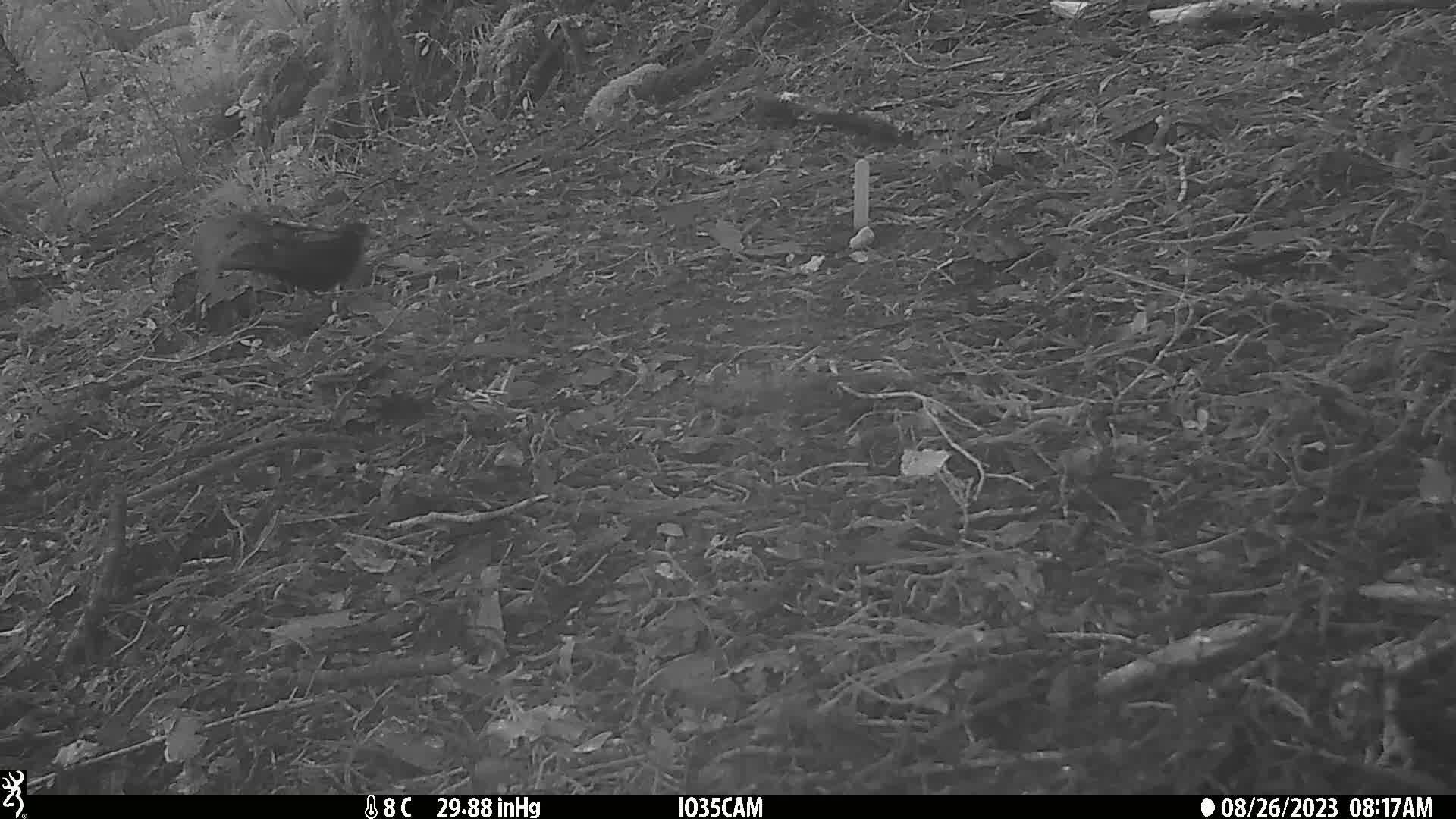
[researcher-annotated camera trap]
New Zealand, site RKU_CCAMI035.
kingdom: Animalia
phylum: Chordata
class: Aves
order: Passeriformes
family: Turdidae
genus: Turdus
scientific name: Turdus merula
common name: eurasian blackbird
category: blackbird